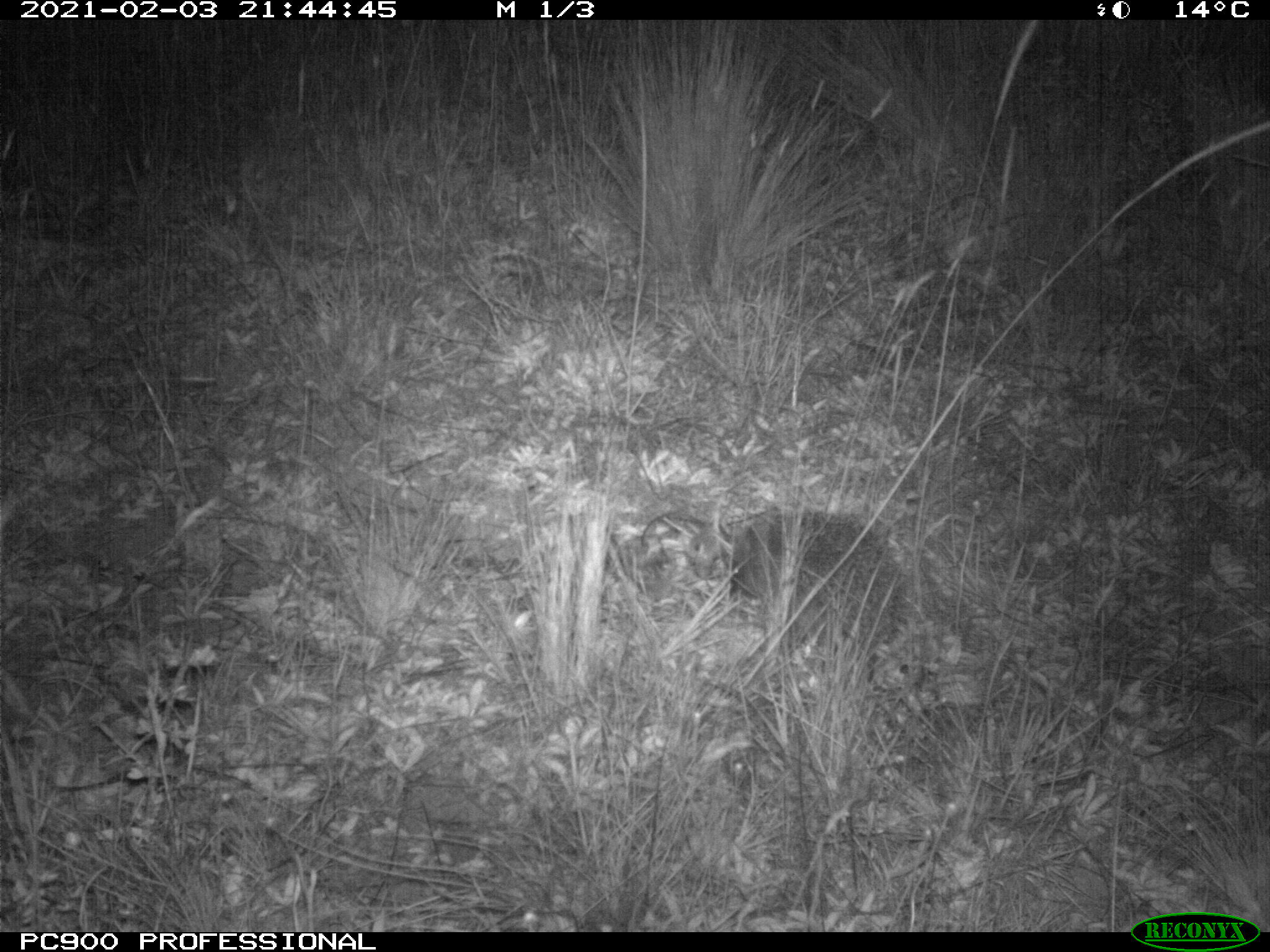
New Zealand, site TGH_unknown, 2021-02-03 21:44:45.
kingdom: Animalia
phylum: Chordata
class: Mammalia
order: Eulipotyphla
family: Erinaceidae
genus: Erinaceus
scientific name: Erinaceus europaeus europaeus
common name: european hedgehog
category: hedgehog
Hedgehog (european hedgehog) (Erinaceus europaeus europaeus).